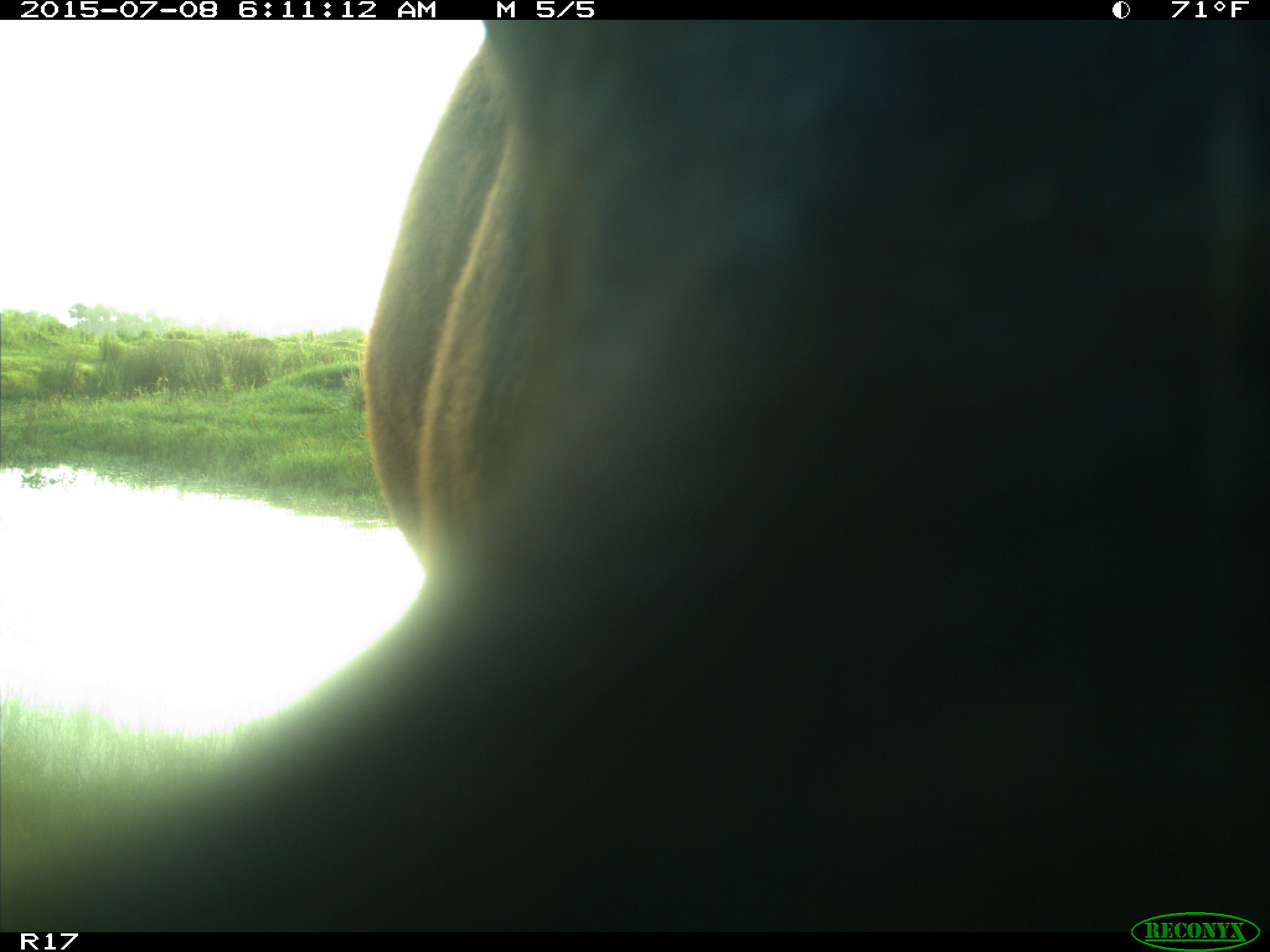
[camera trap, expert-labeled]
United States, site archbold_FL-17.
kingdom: Animalia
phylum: Chordata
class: Mammalia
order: Artiodactyla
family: Bovidae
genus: Bos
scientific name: Bos taurus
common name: domestic cow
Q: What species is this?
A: Bos taurus (domestic cow).